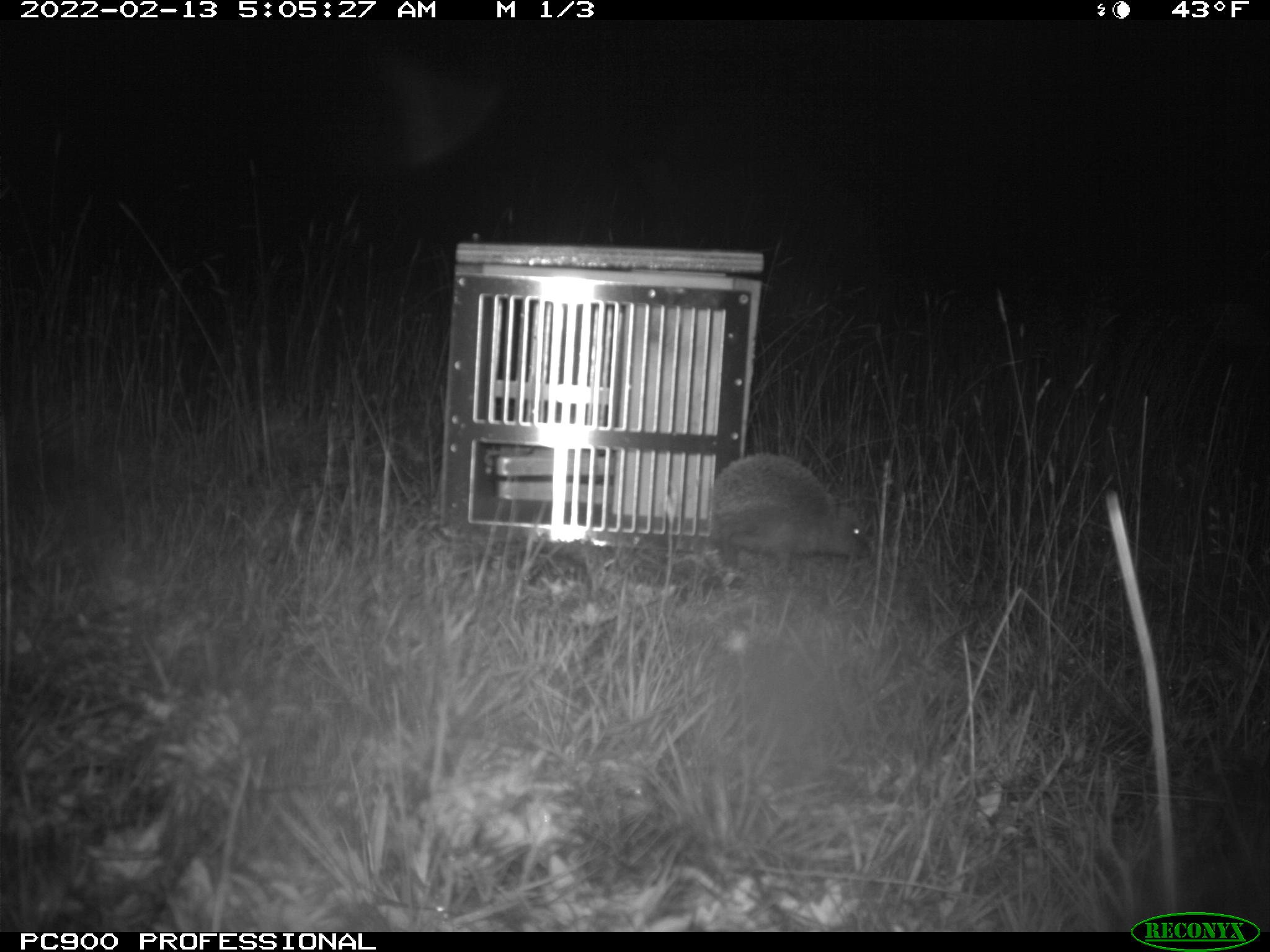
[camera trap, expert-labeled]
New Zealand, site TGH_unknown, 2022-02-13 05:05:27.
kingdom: Animalia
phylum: Chordata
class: Mammalia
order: Eulipotyphla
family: Erinaceidae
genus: Erinaceus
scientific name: Erinaceus europaeus europaeus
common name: european hedgehog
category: hedgehog